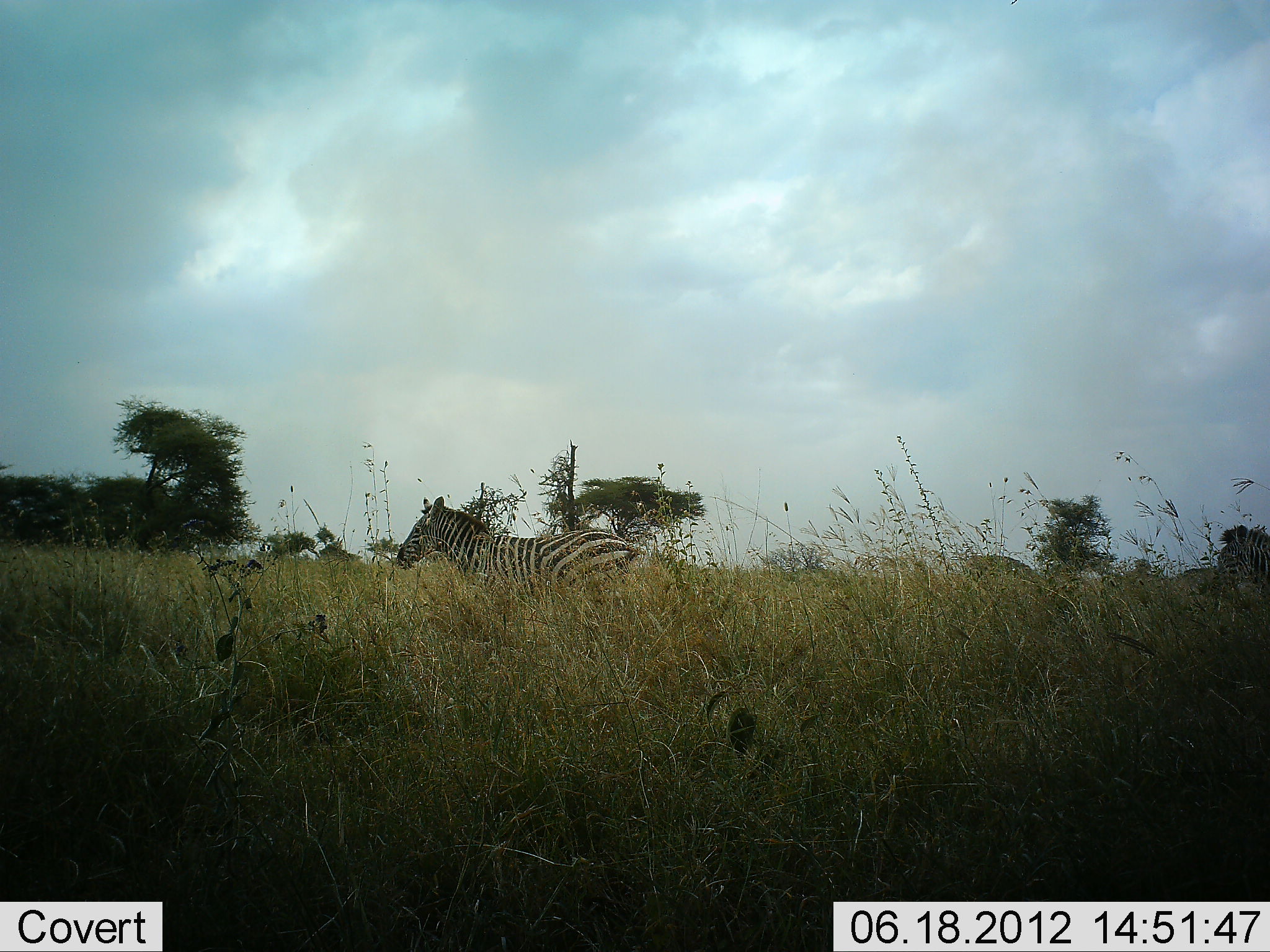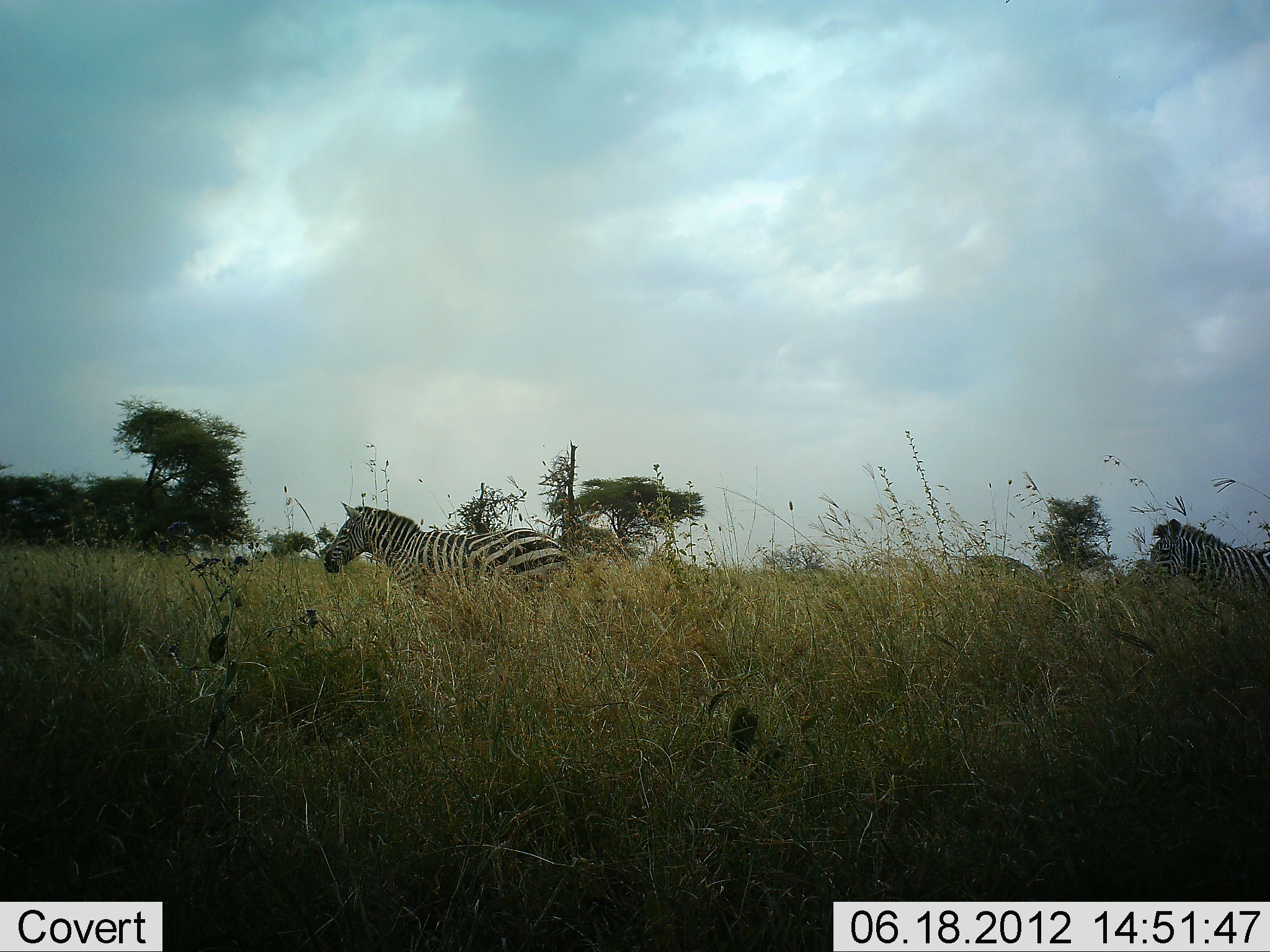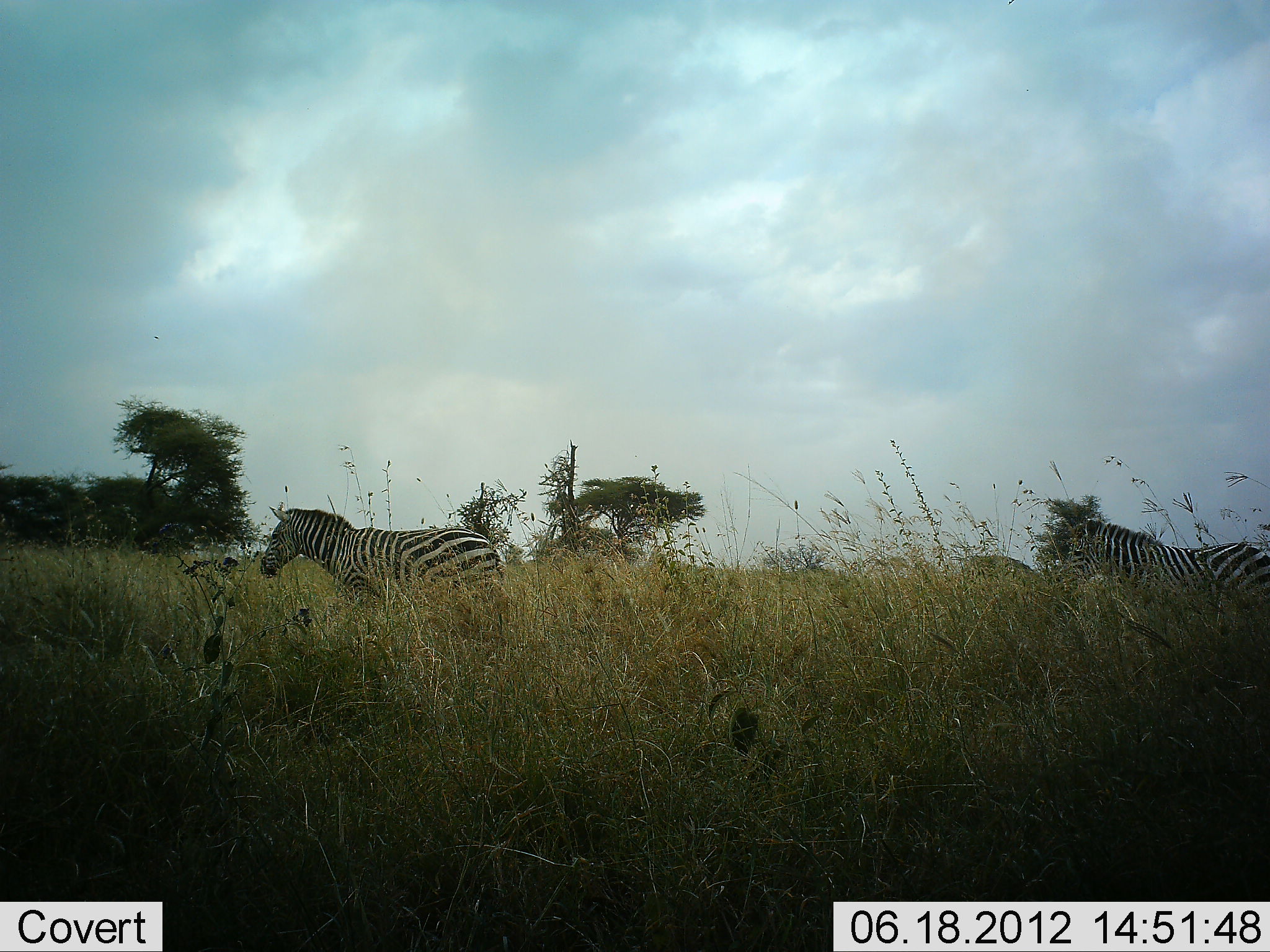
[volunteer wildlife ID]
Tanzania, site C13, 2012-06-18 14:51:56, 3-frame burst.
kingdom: Animalia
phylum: Chordata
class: Mammalia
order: Perissodactyla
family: Equidae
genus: Equus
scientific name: Equus quagga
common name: plains zebra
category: zebra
Zebra (plains zebra) (Equus quagga), count 2. Behavior (volunteer vote fractions): standing 10%, resting 0%, moving 100%, interacting 0%. Young present (vote fraction): 0%. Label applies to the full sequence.